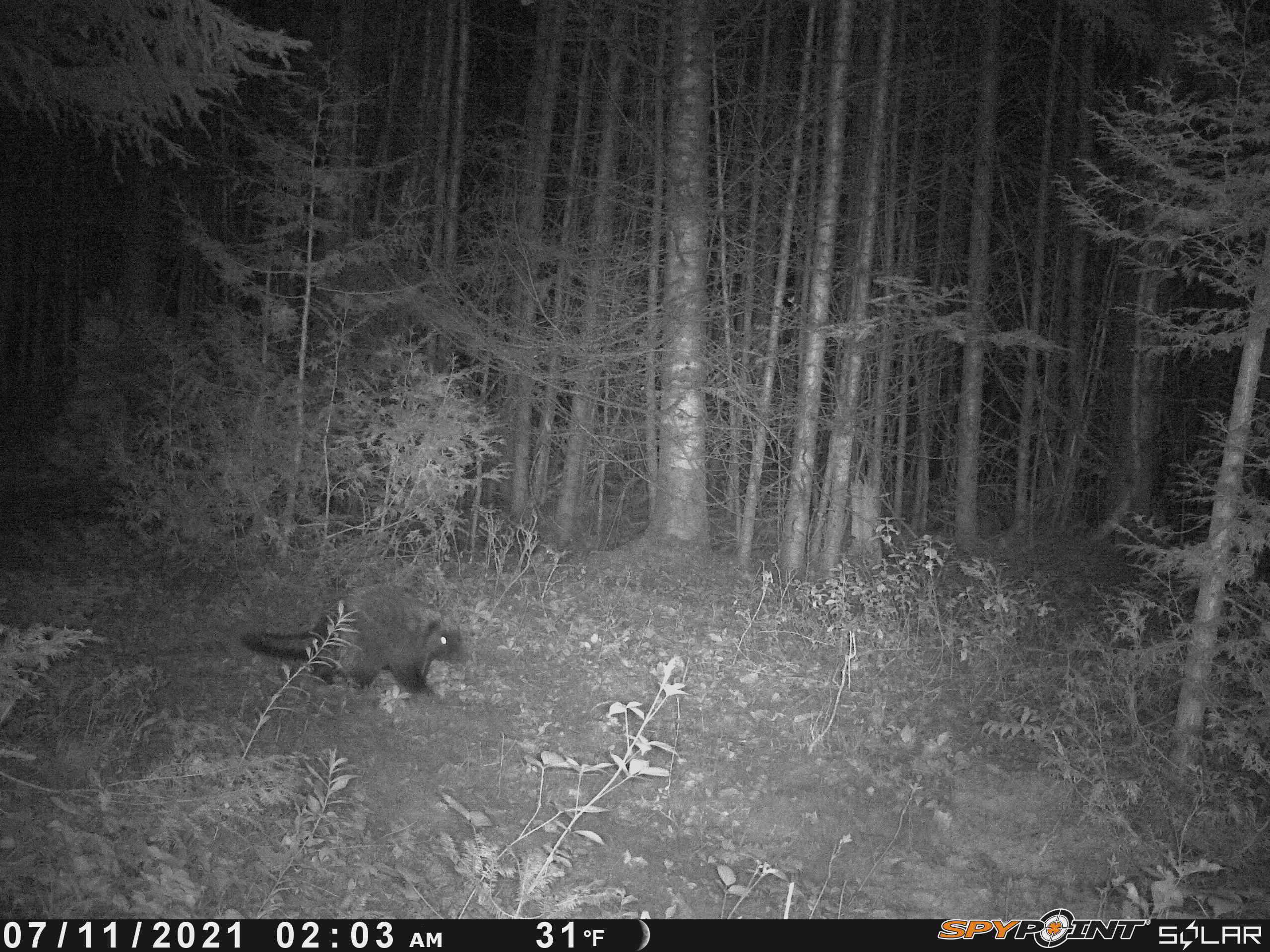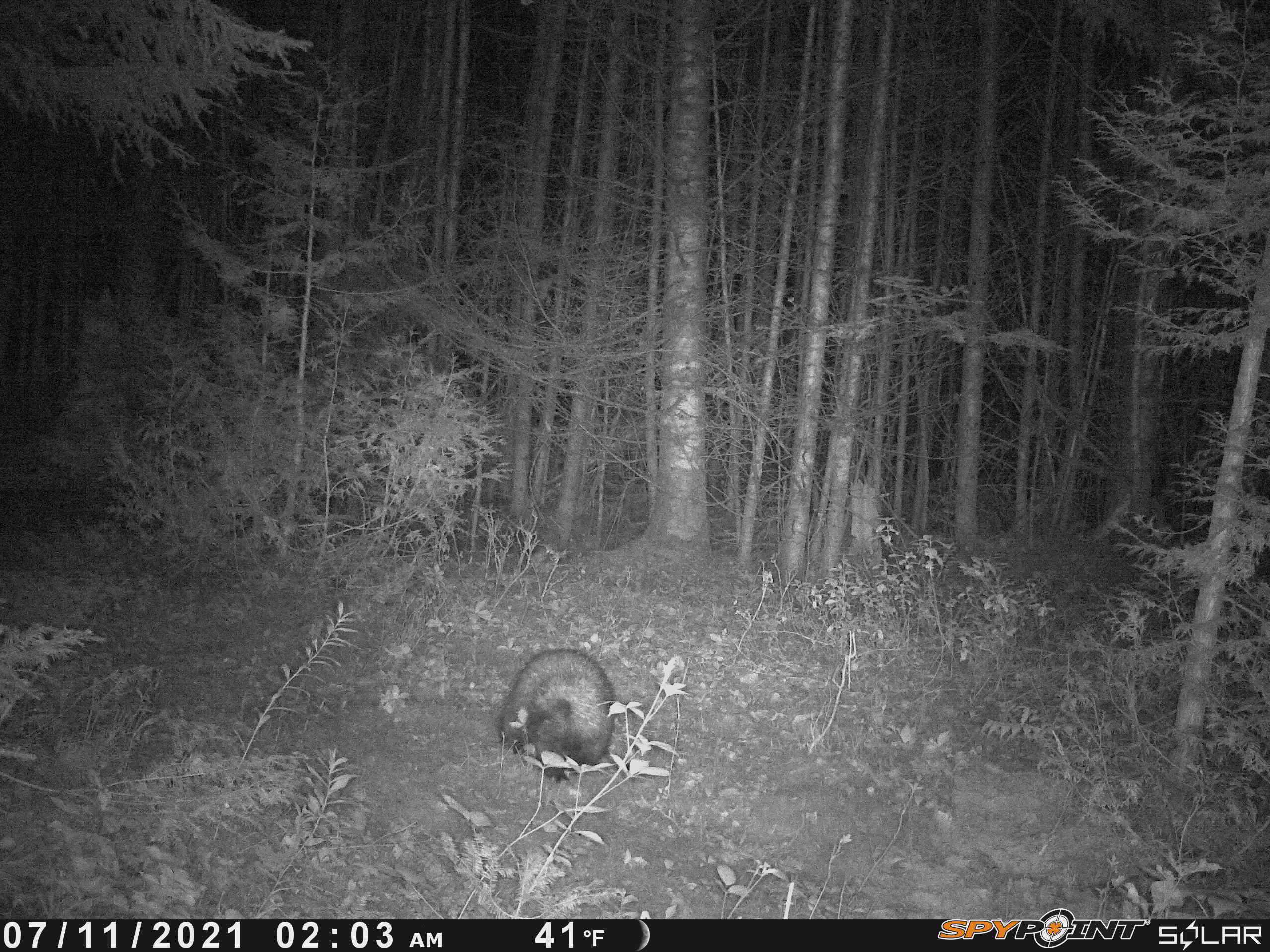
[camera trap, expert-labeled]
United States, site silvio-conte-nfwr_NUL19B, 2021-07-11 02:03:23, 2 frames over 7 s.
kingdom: Animalia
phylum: Chordata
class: Mammalia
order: Rodentia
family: Erethizontidae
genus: Erethizon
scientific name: Erethizon dorsatum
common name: porcupine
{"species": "porcupine (Erethizon dorsatum)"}